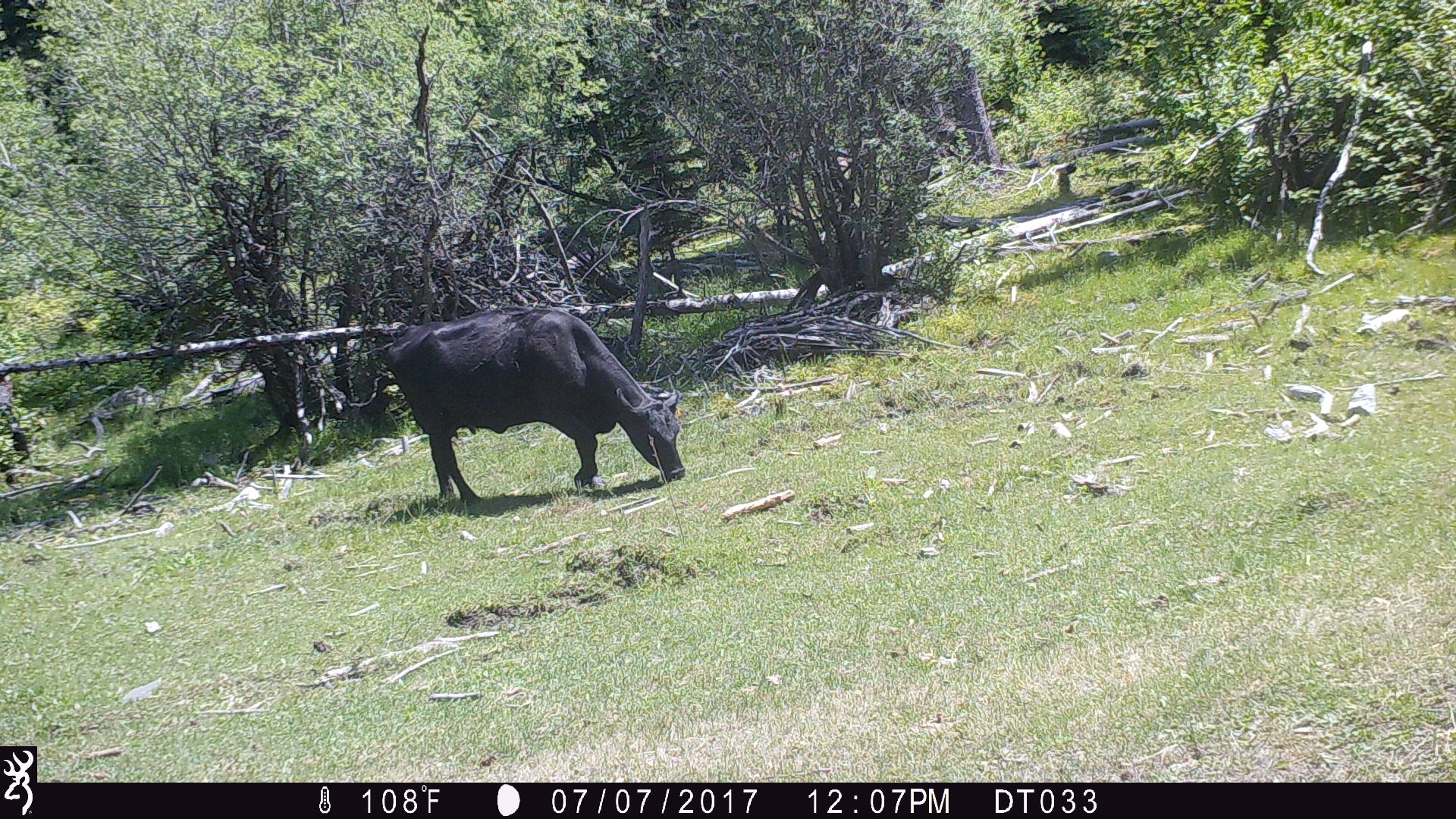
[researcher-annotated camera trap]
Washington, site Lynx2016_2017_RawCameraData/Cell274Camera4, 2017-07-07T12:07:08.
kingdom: Animalia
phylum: Chordata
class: Mammalia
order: Artiodactyla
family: Bovidae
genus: Bos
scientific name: Bos taurus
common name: domestic cattle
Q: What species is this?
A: Domestic cattle (Bos taurus).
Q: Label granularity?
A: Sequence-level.